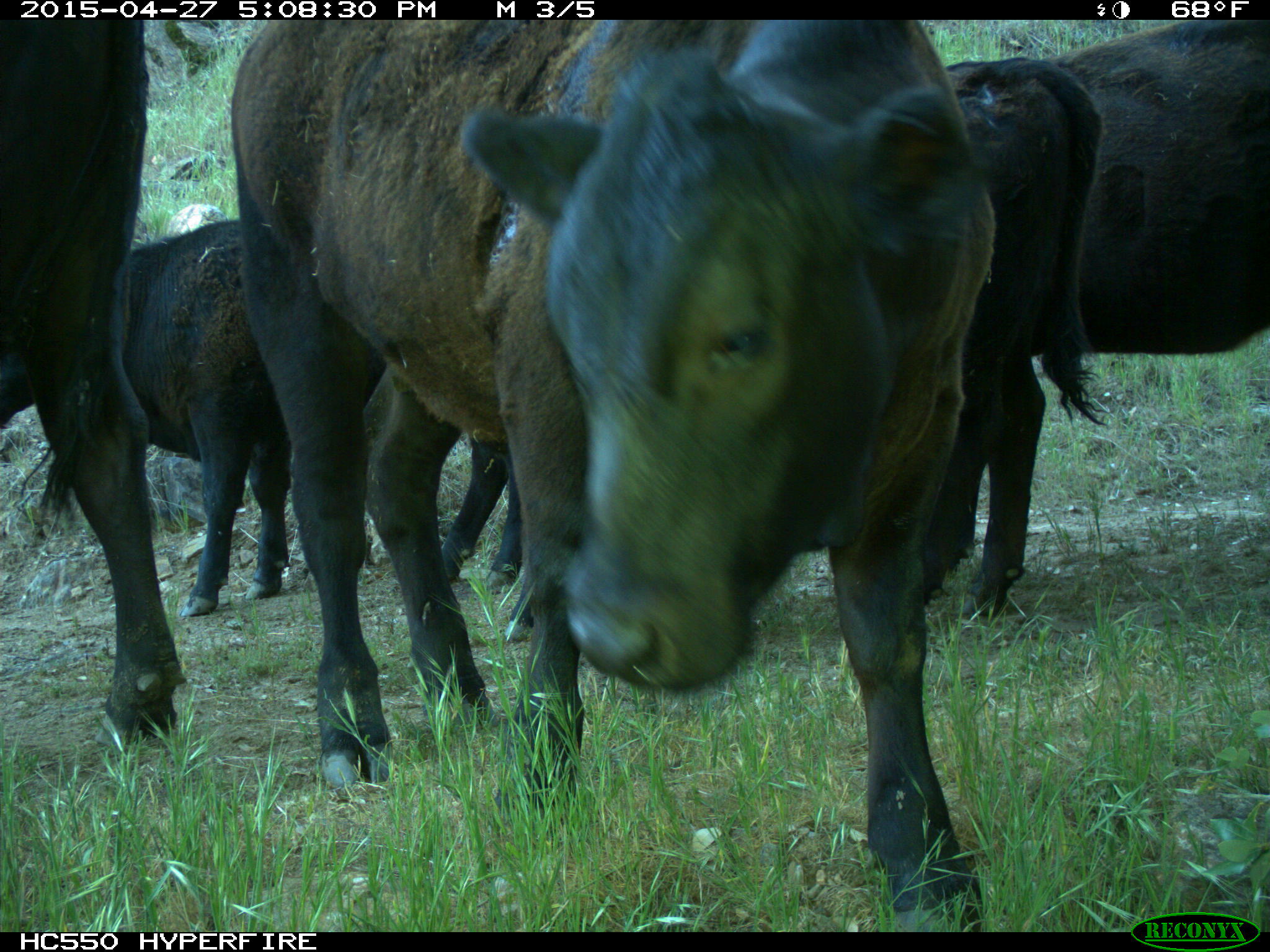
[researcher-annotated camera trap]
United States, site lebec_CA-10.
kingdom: Animalia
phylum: Chordata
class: Mammalia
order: Artiodactyla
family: Bovidae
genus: Bos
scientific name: Bos taurus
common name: domestic cow